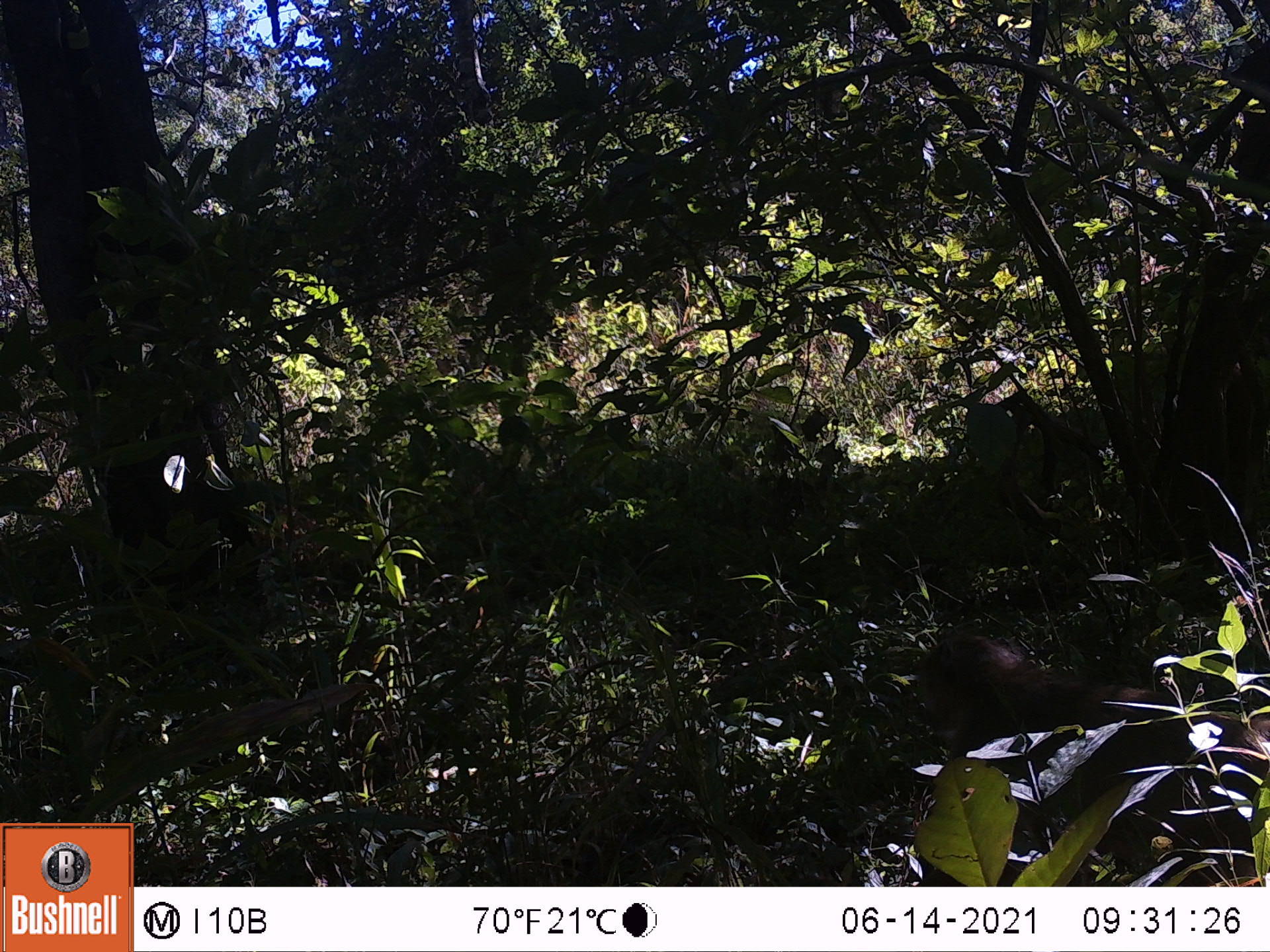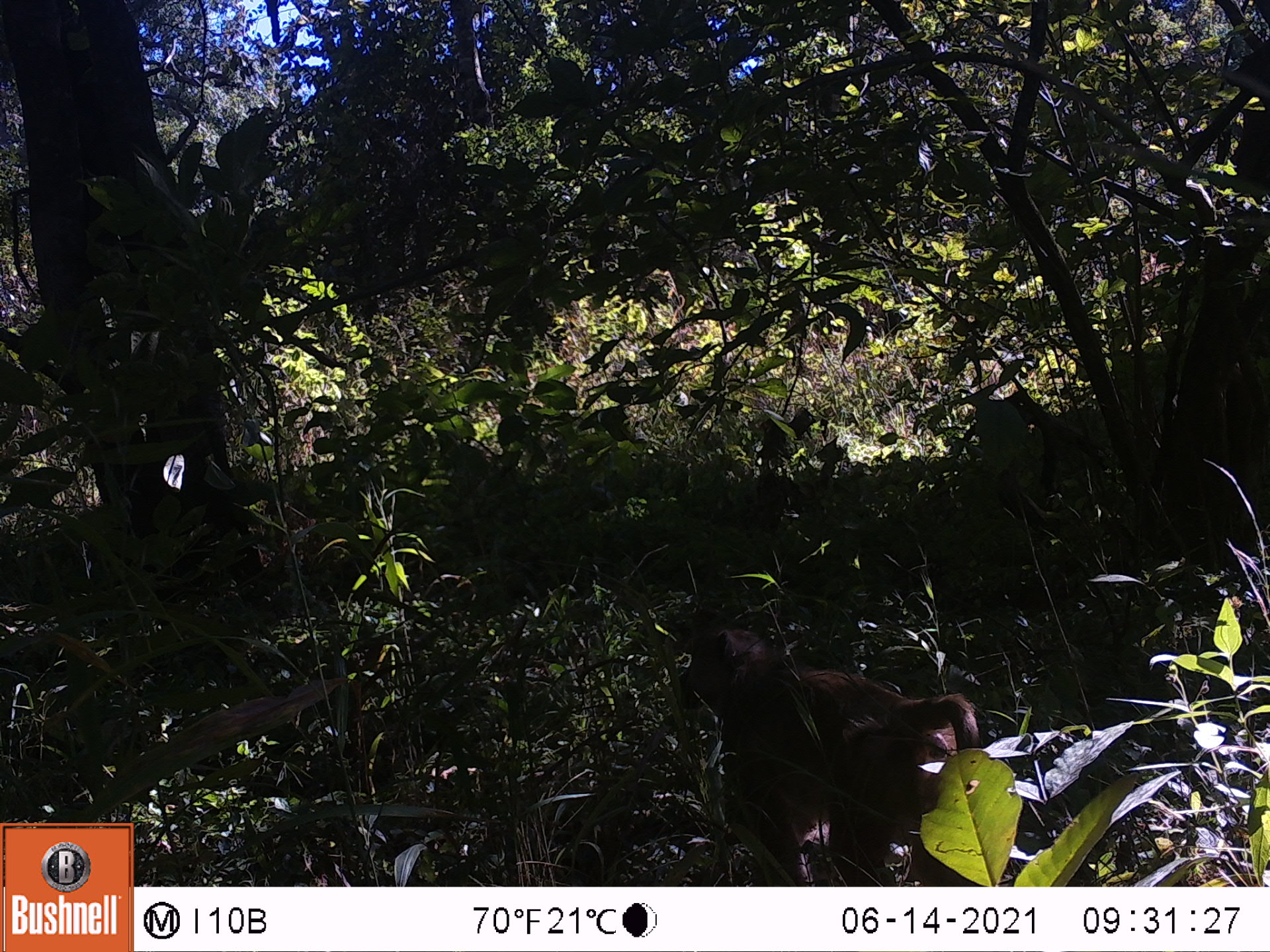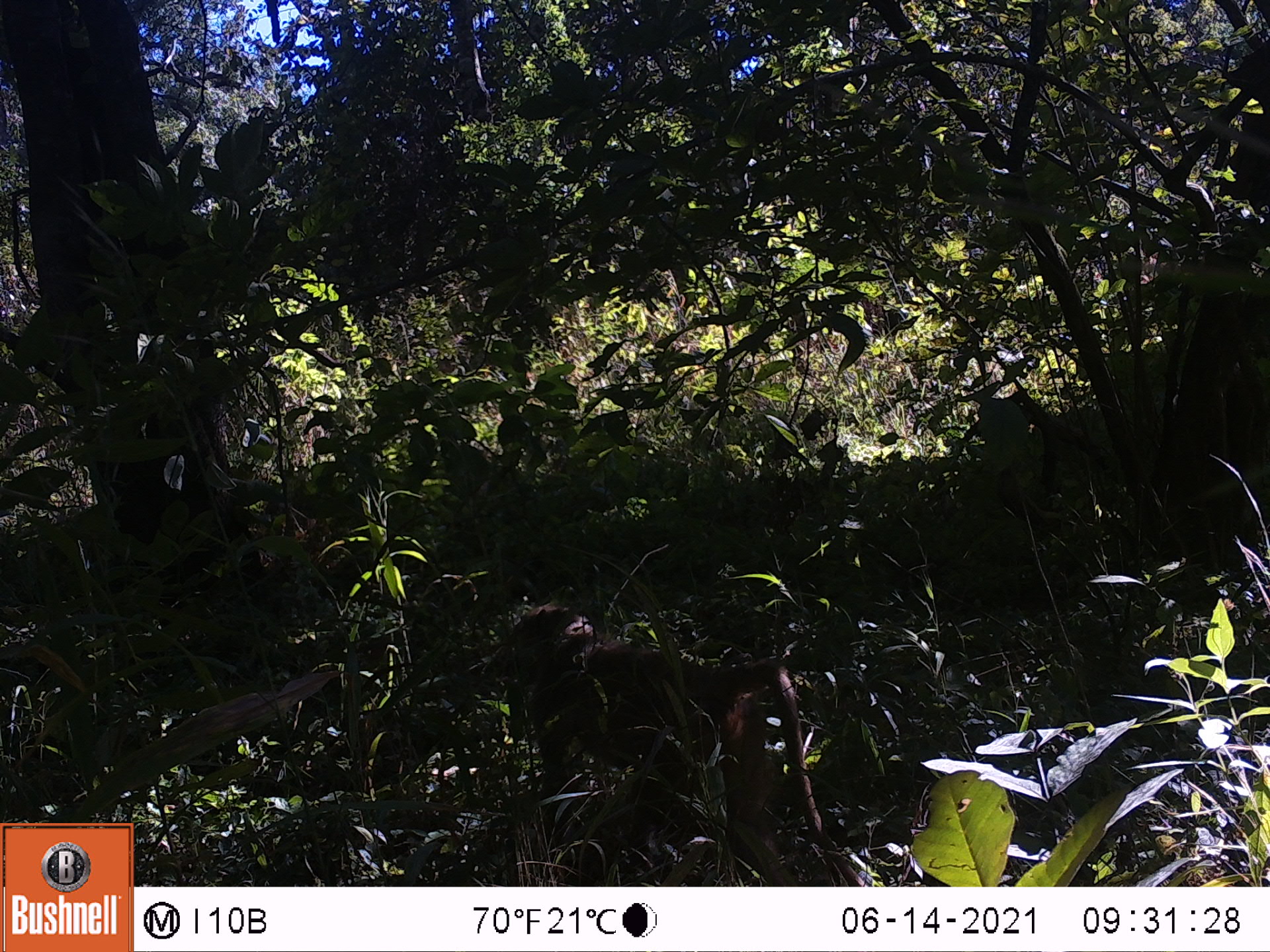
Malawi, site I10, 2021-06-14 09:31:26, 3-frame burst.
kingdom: Animalia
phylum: Chordata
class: Mammalia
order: Primates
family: Cercopithecidae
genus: Papio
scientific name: Papio cynocephalus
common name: yellow baboon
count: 1